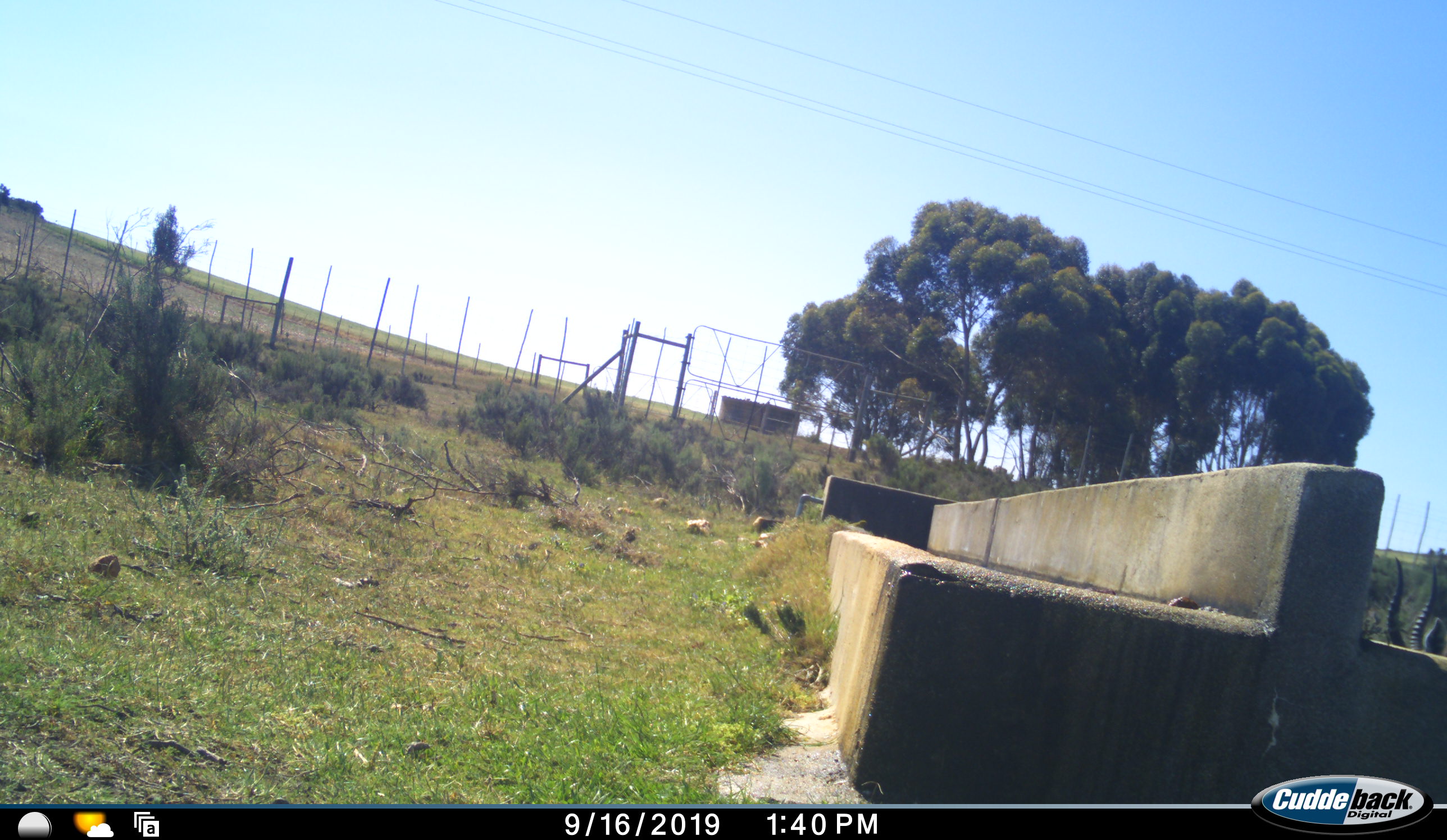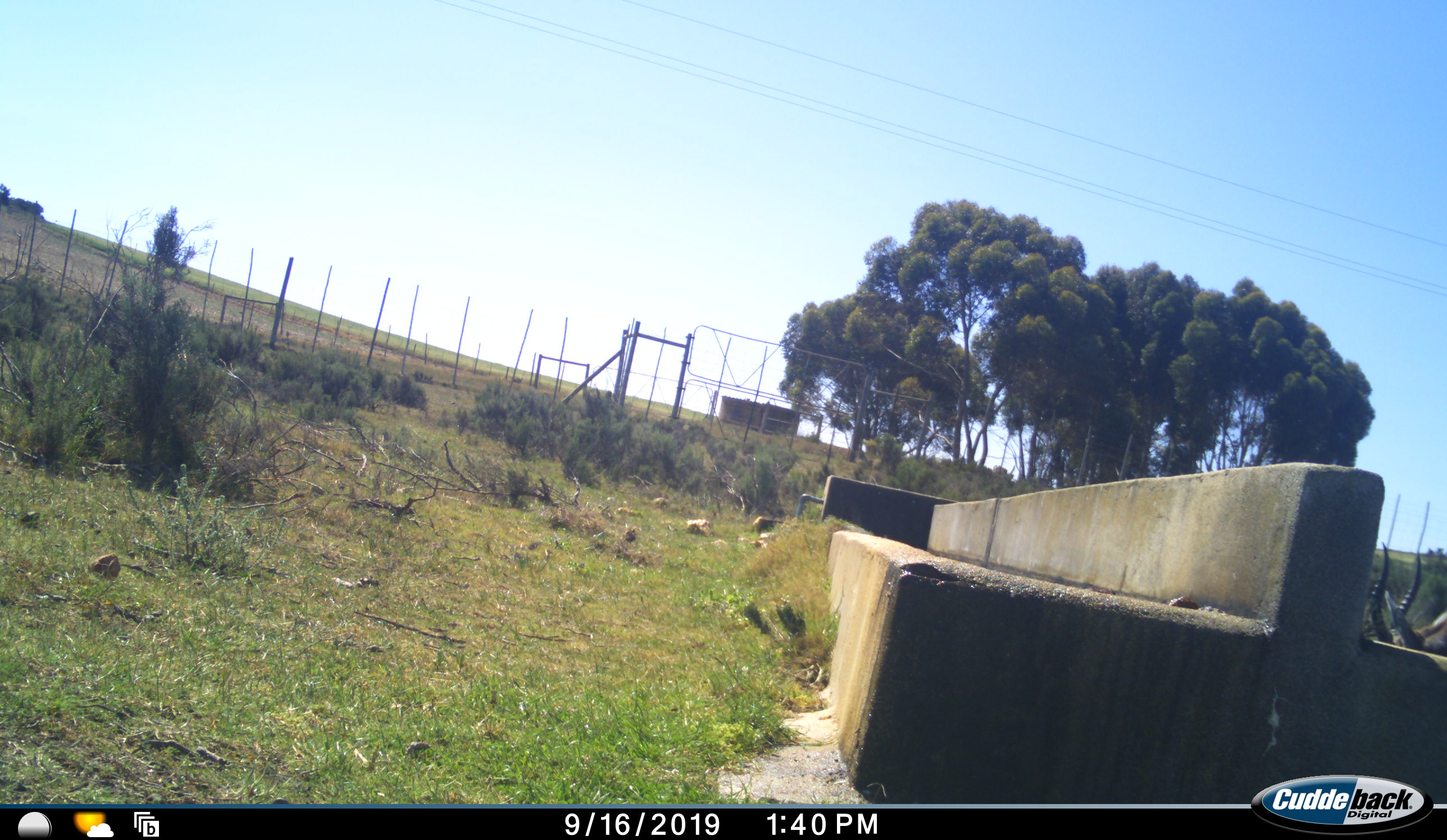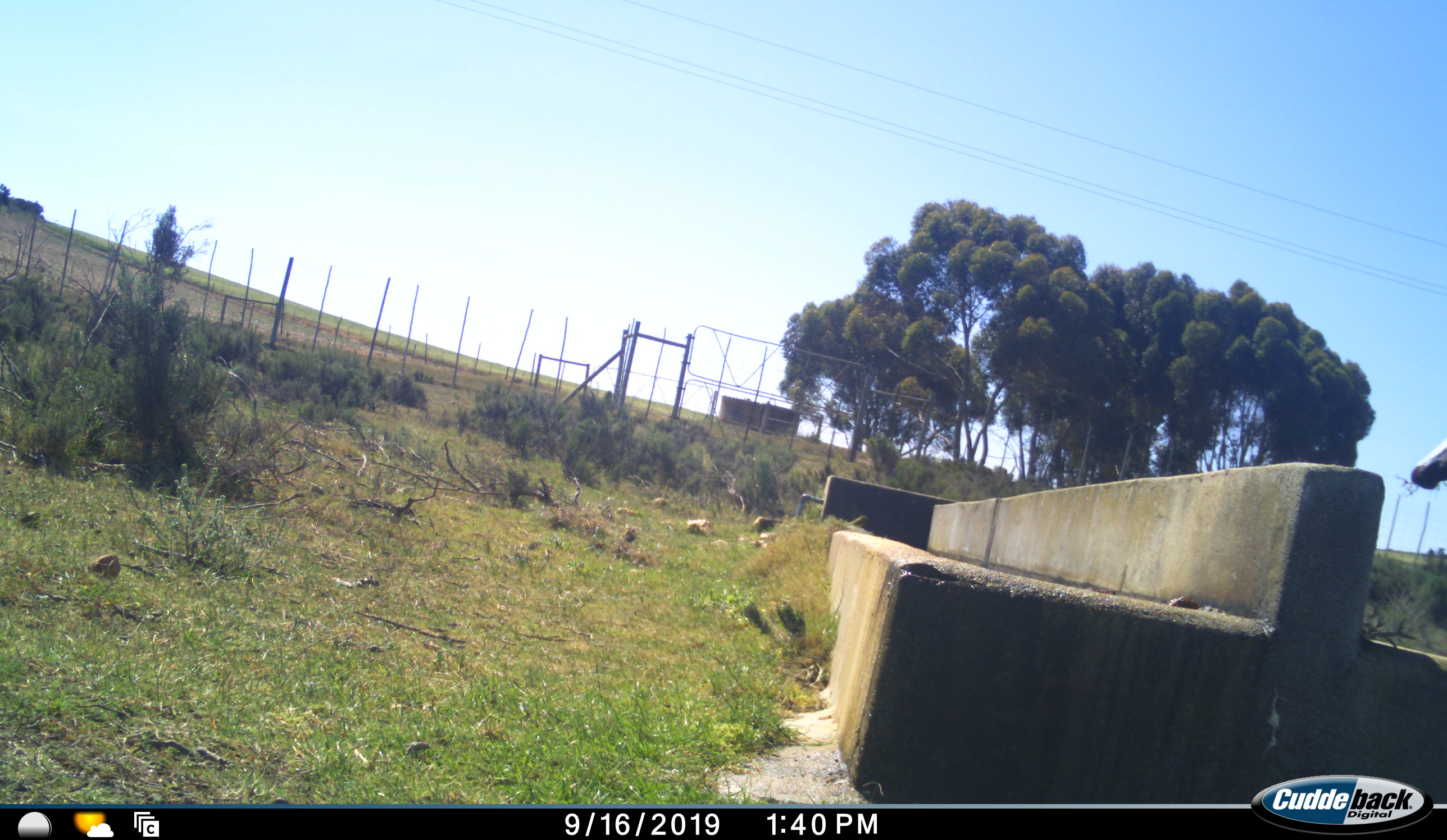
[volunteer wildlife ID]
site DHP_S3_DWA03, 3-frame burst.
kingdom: Animalia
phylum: Chordata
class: Mammalia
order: Artiodactyla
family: Bovidae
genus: Damaliscus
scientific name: Damaliscus pygargus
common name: bontebok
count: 1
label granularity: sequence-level